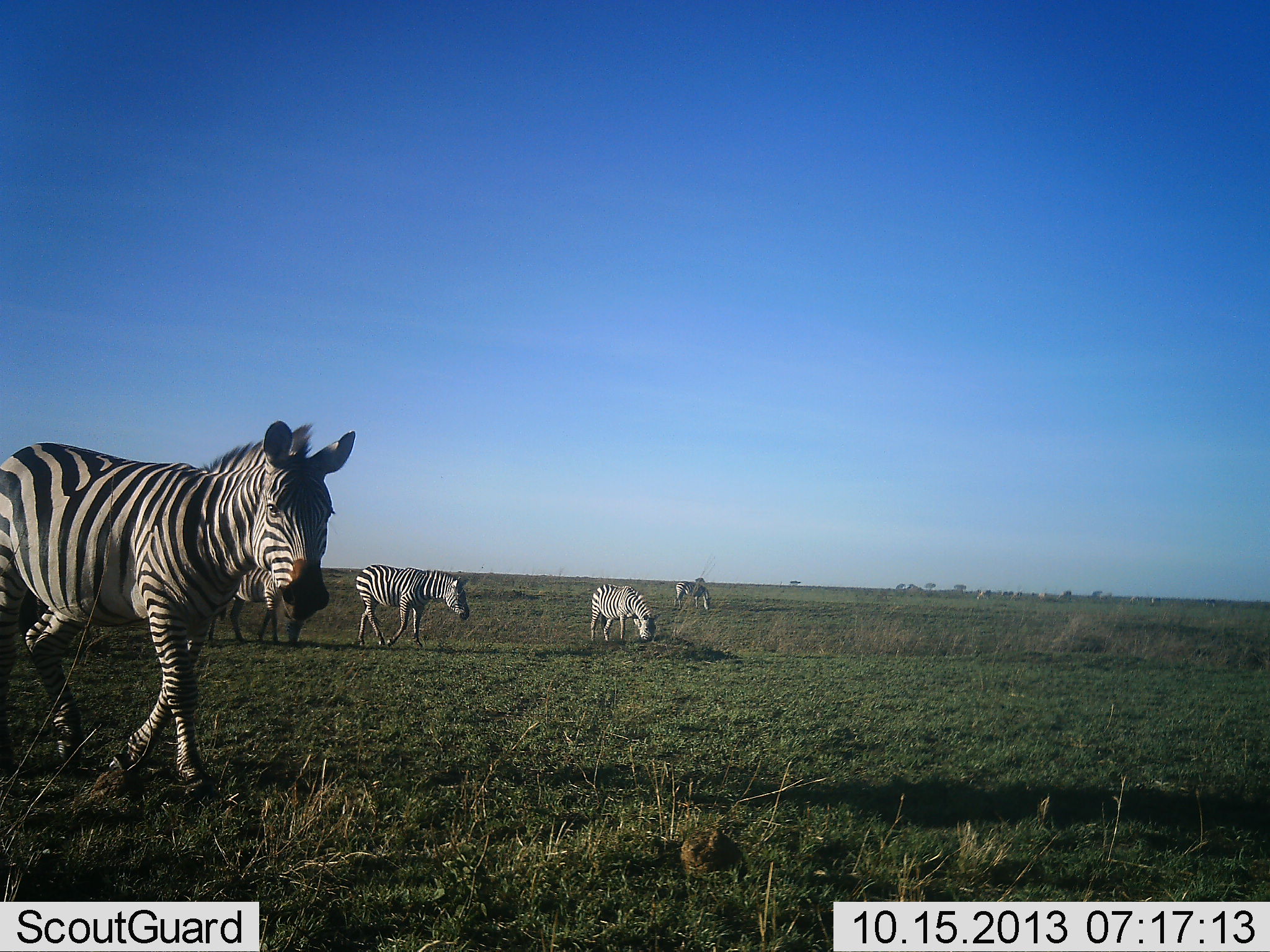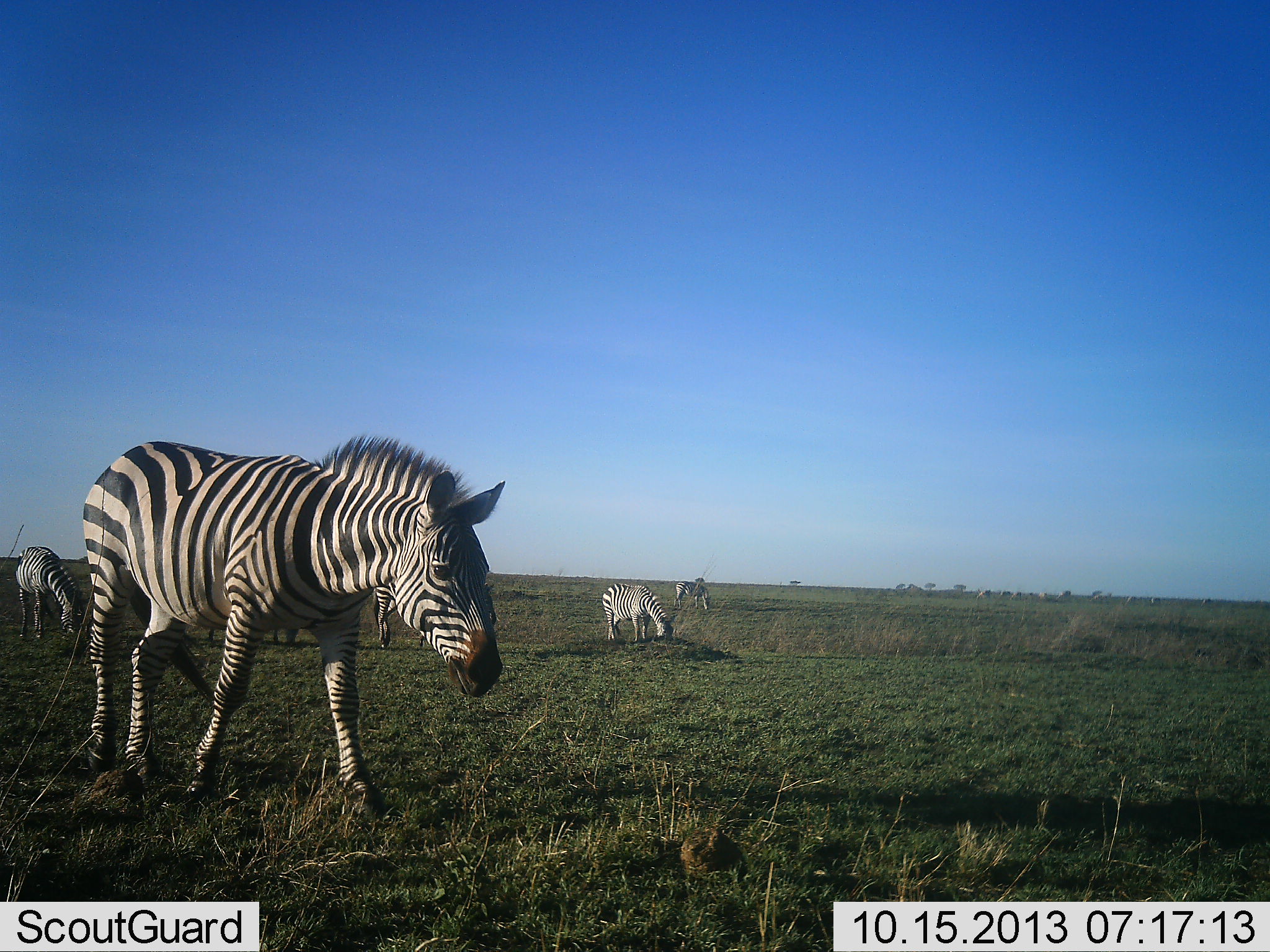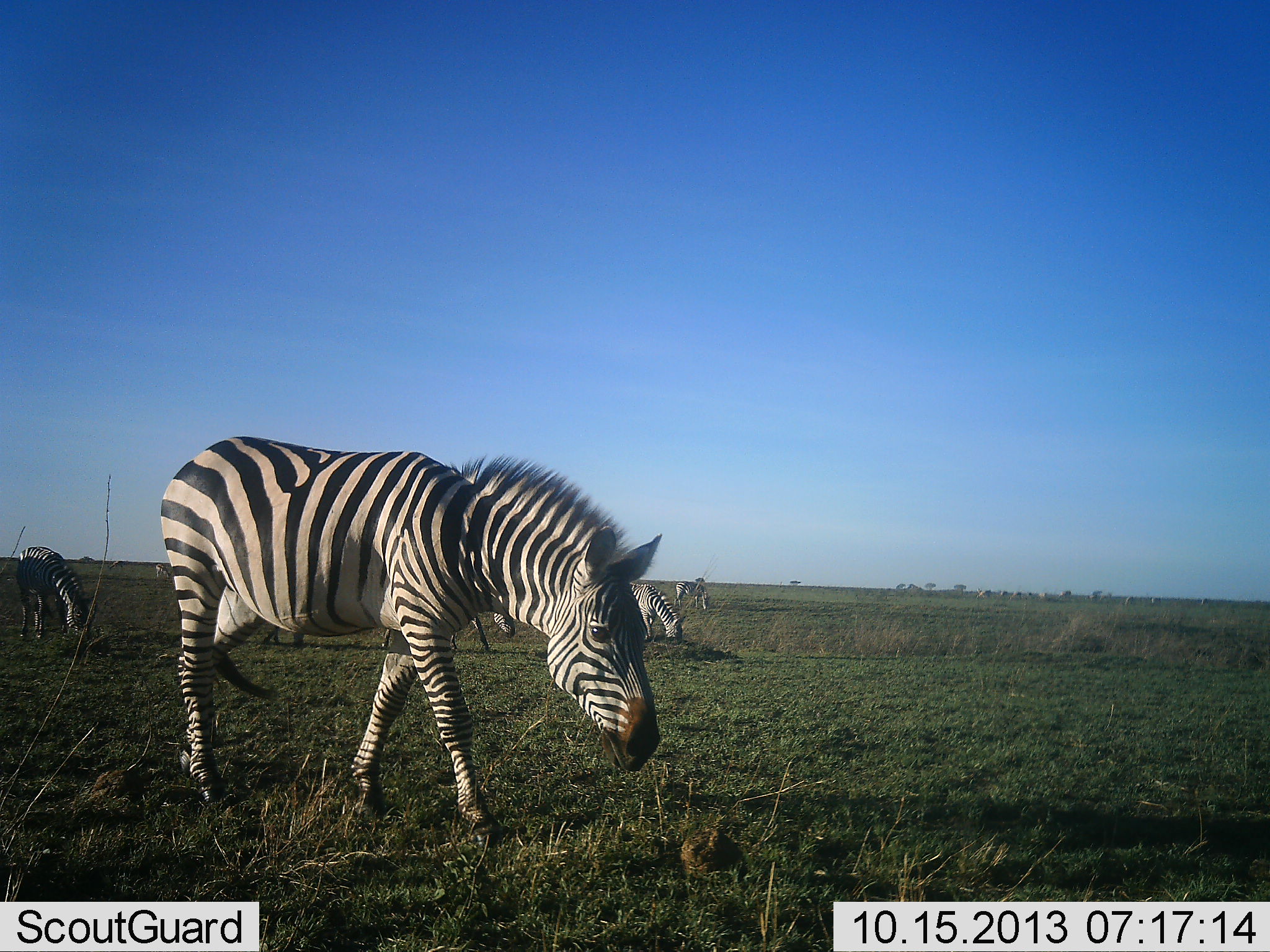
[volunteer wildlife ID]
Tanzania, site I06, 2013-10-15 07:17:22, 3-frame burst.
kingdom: Animalia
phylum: Chordata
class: Mammalia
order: Perissodactyla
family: Equidae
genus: Equus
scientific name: Equus quagga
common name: plains zebra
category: zebra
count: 7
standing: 30%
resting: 0%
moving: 90%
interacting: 0%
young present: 0%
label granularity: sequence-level